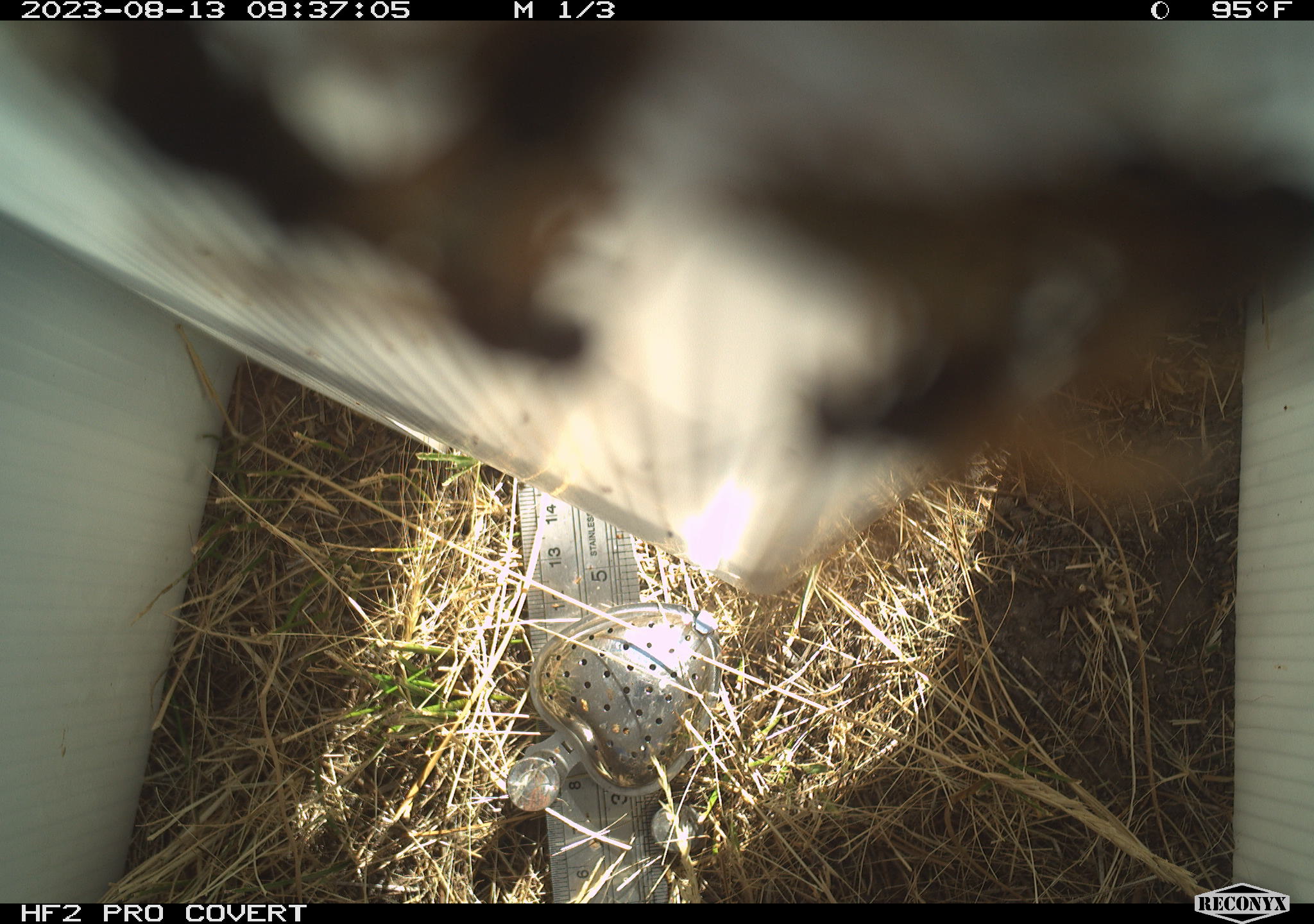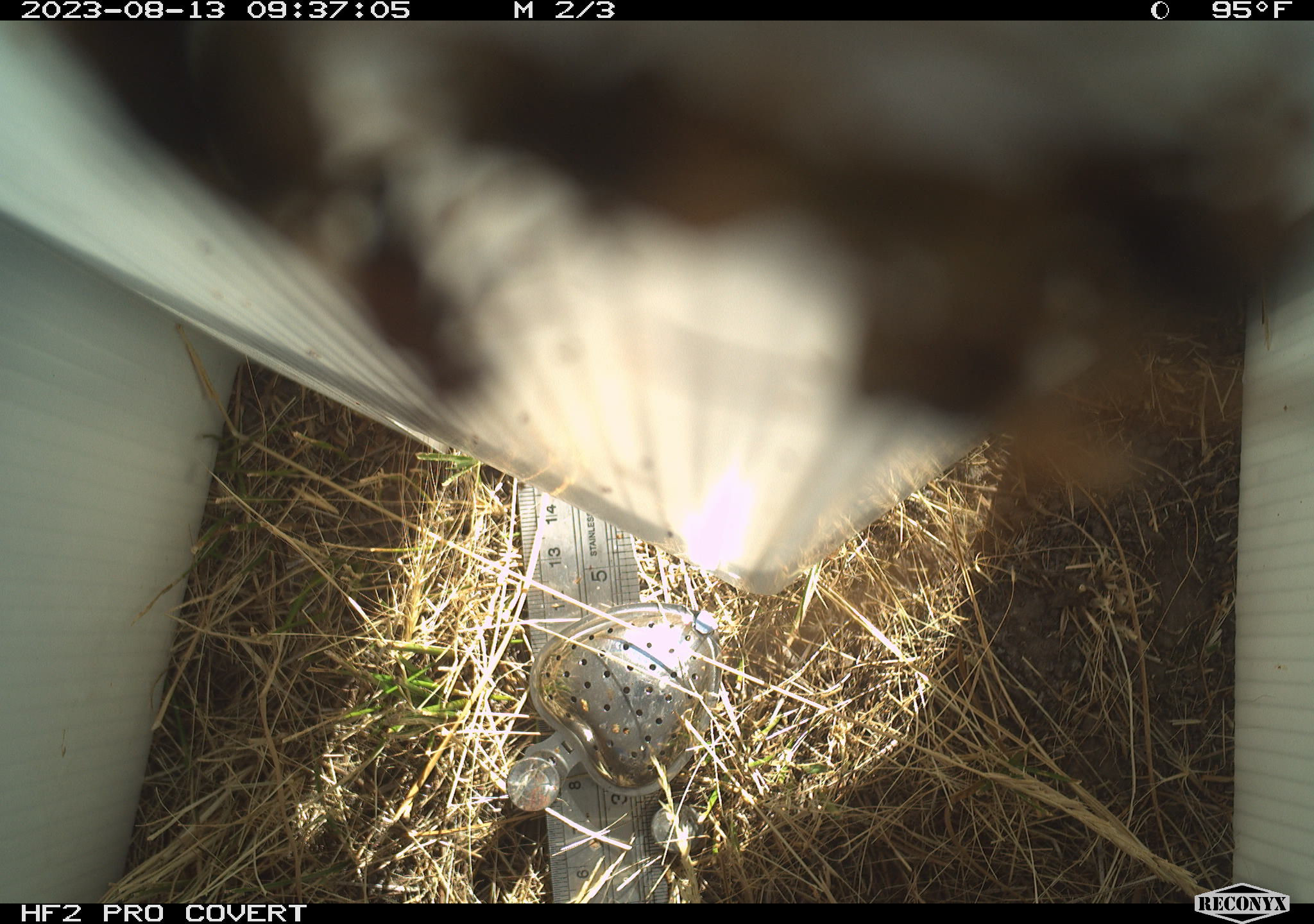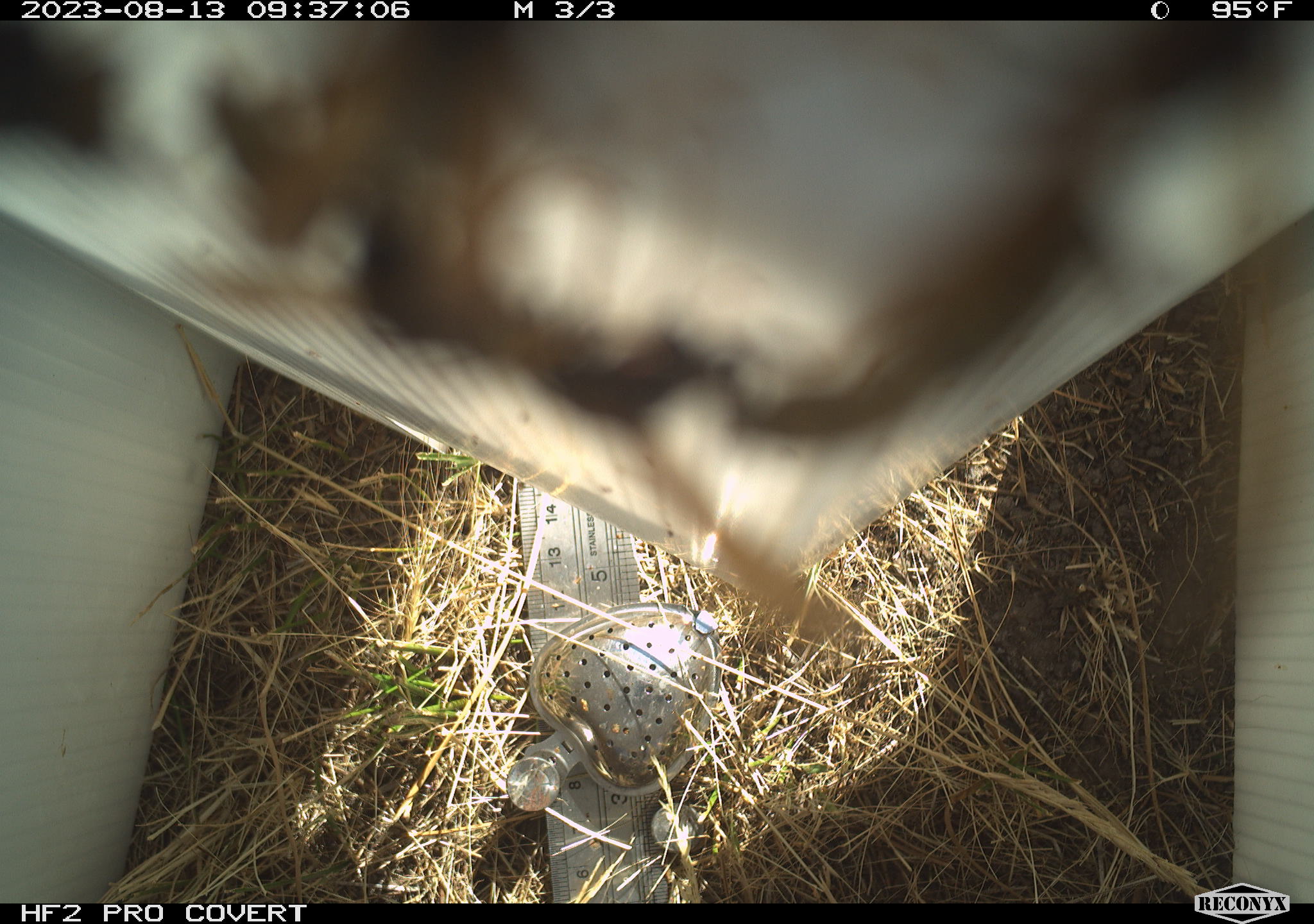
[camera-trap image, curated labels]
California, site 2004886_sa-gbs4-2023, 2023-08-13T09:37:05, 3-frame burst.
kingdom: Animalia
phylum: Arthropoda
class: Insecta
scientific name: Insecta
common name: insect